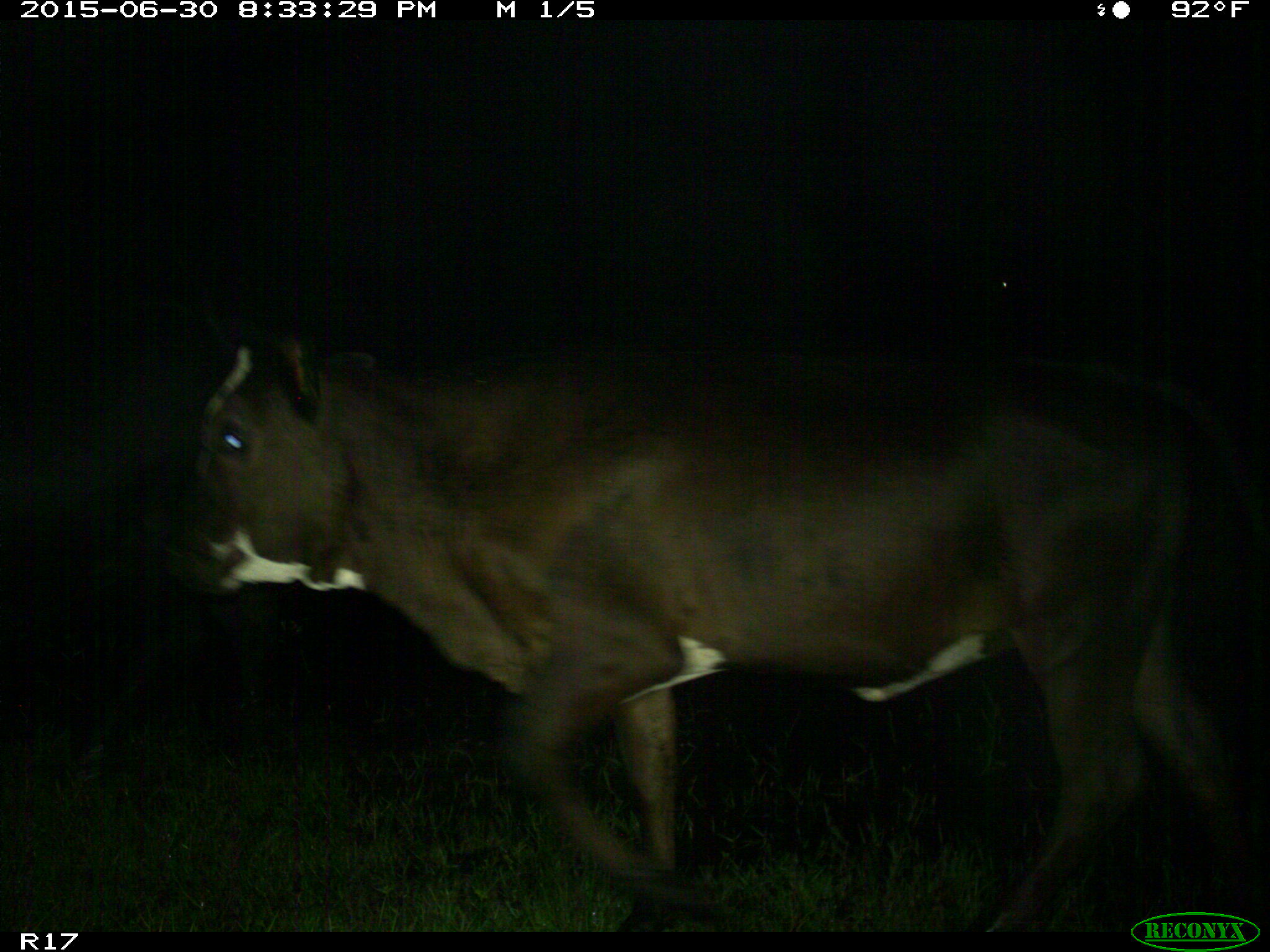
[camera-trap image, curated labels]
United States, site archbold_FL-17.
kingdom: Animalia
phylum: Chordata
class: Mammalia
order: Artiodactyla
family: Bovidae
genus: Bos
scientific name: Bos taurus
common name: domestic cow